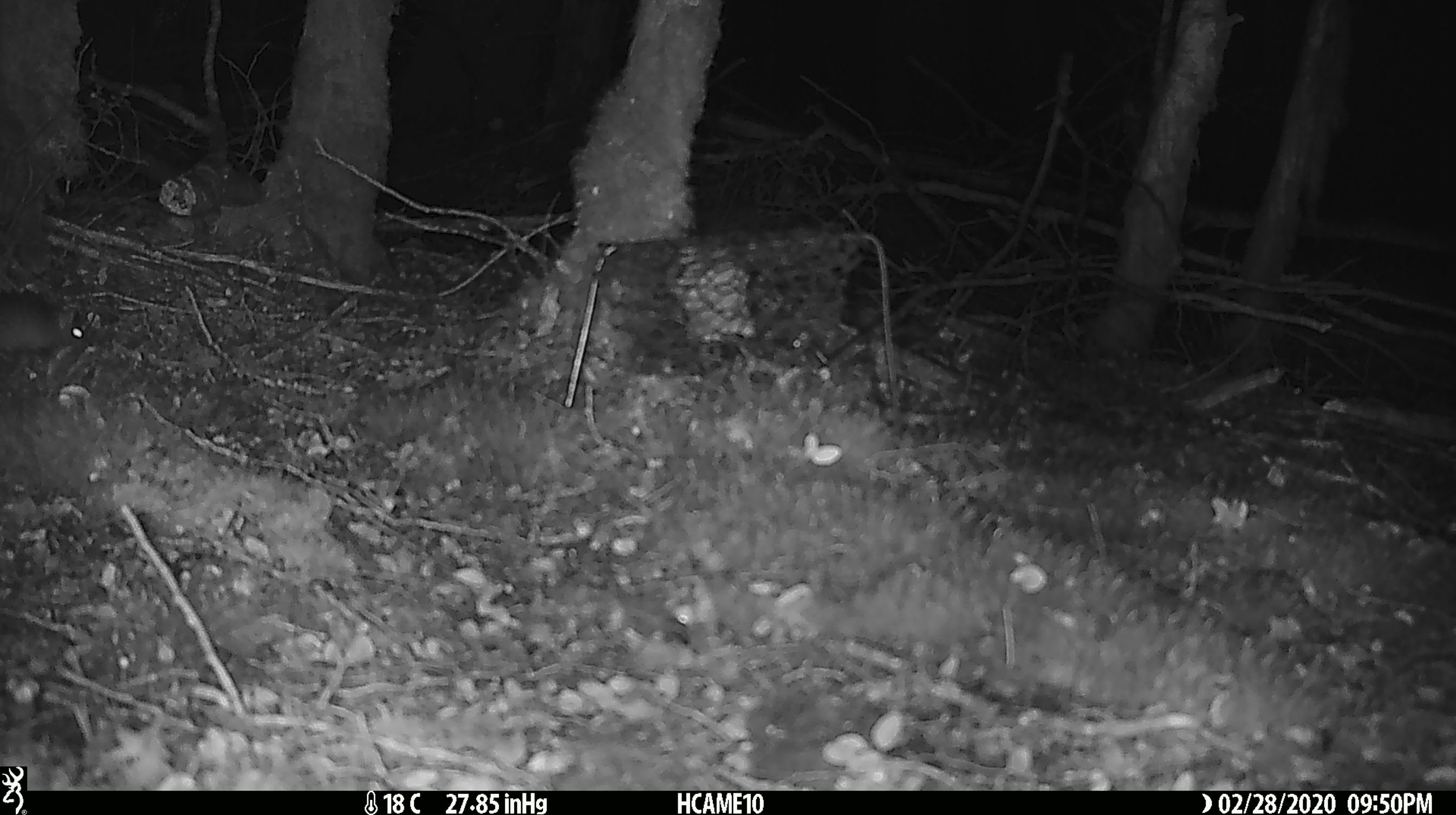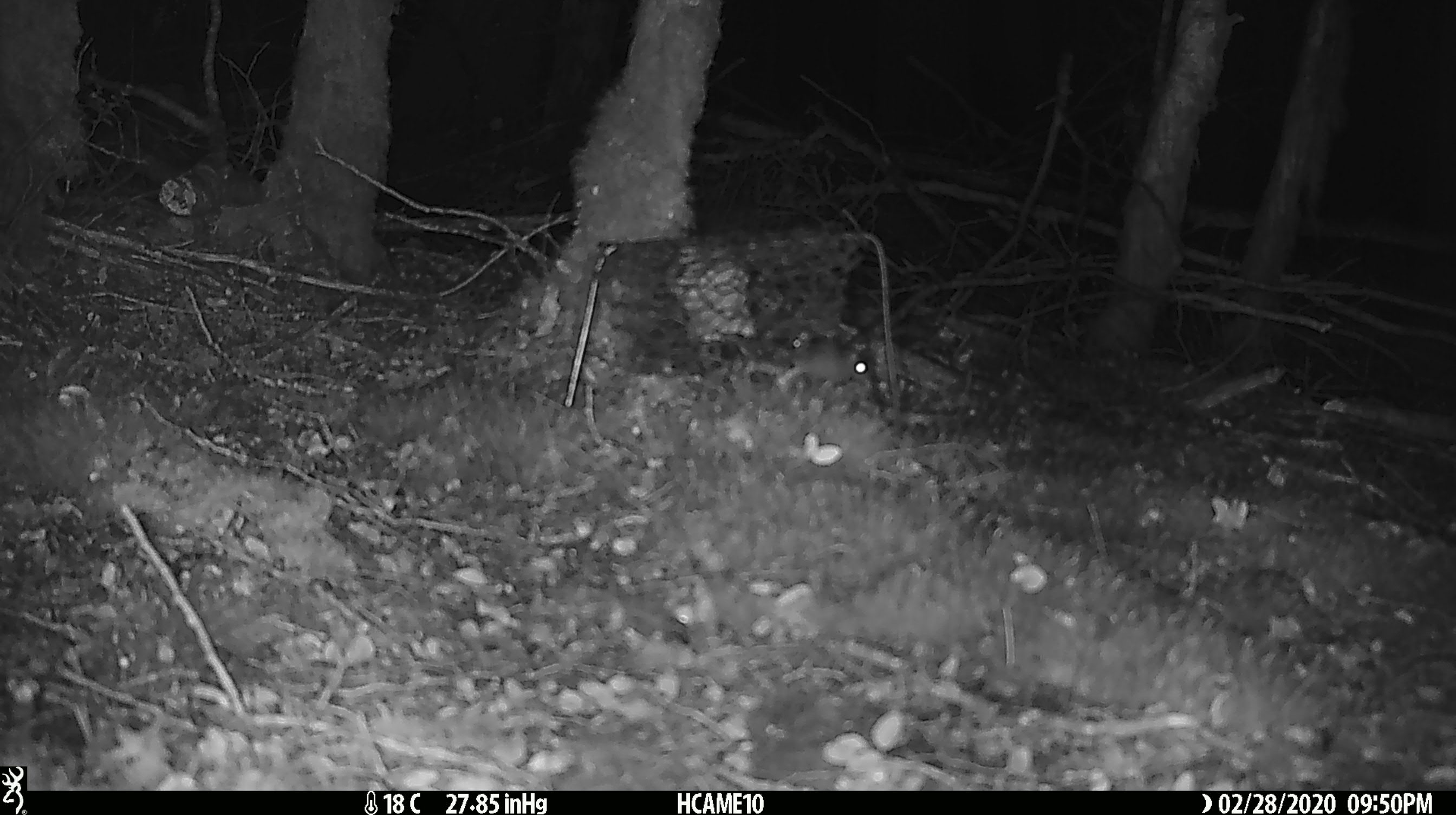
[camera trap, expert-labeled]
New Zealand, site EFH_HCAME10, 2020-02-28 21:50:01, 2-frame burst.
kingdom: Animalia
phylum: Chordata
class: Mammalia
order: Rodentia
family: Muridae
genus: Mus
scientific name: Mus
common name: mouse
Mouse (Mus).